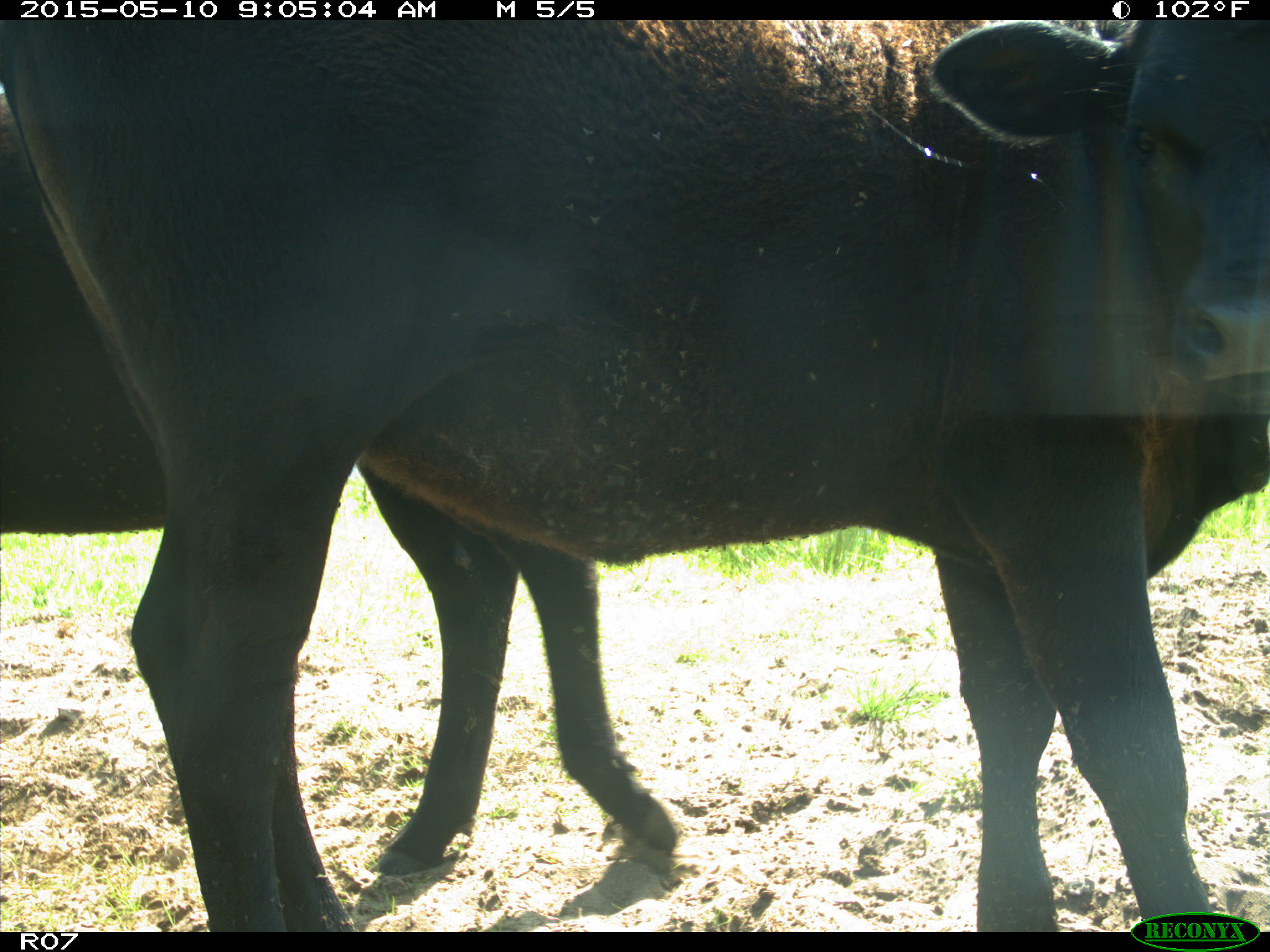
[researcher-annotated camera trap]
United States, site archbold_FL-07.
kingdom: Animalia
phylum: Chordata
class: Mammalia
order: Artiodactyla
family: Bovidae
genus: Bos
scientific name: Bos taurus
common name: domestic cow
Bos taurus (domestic cow).